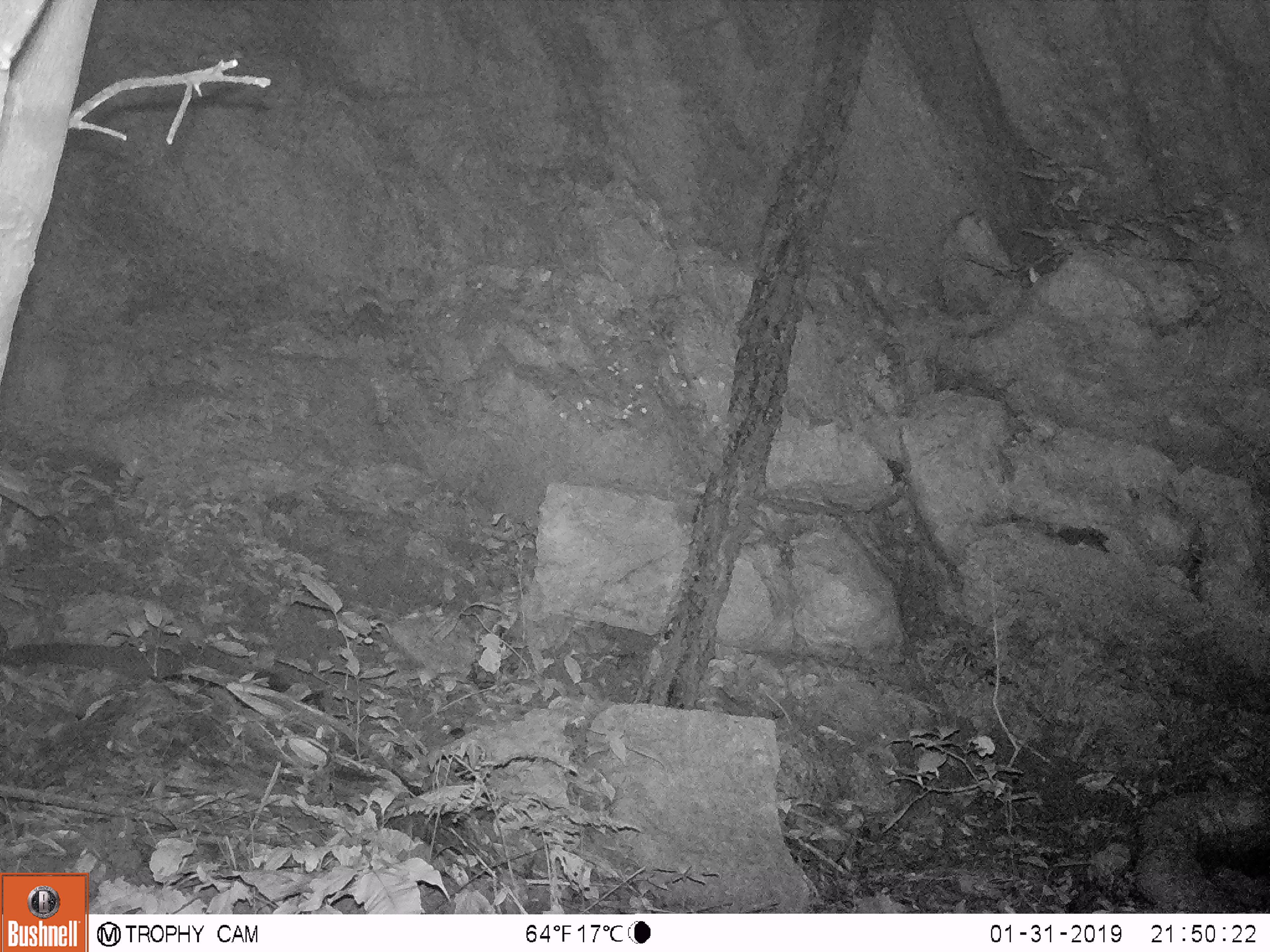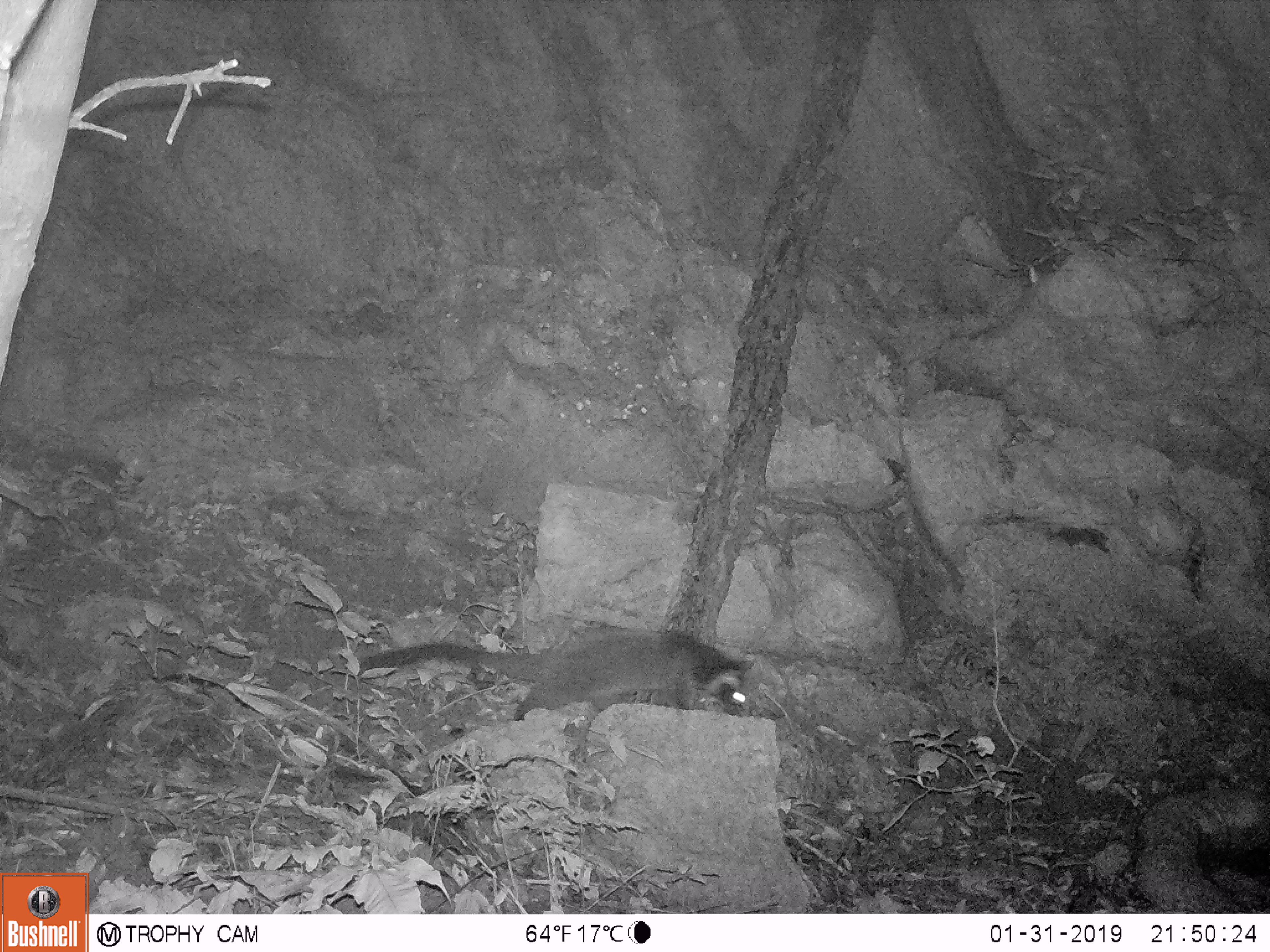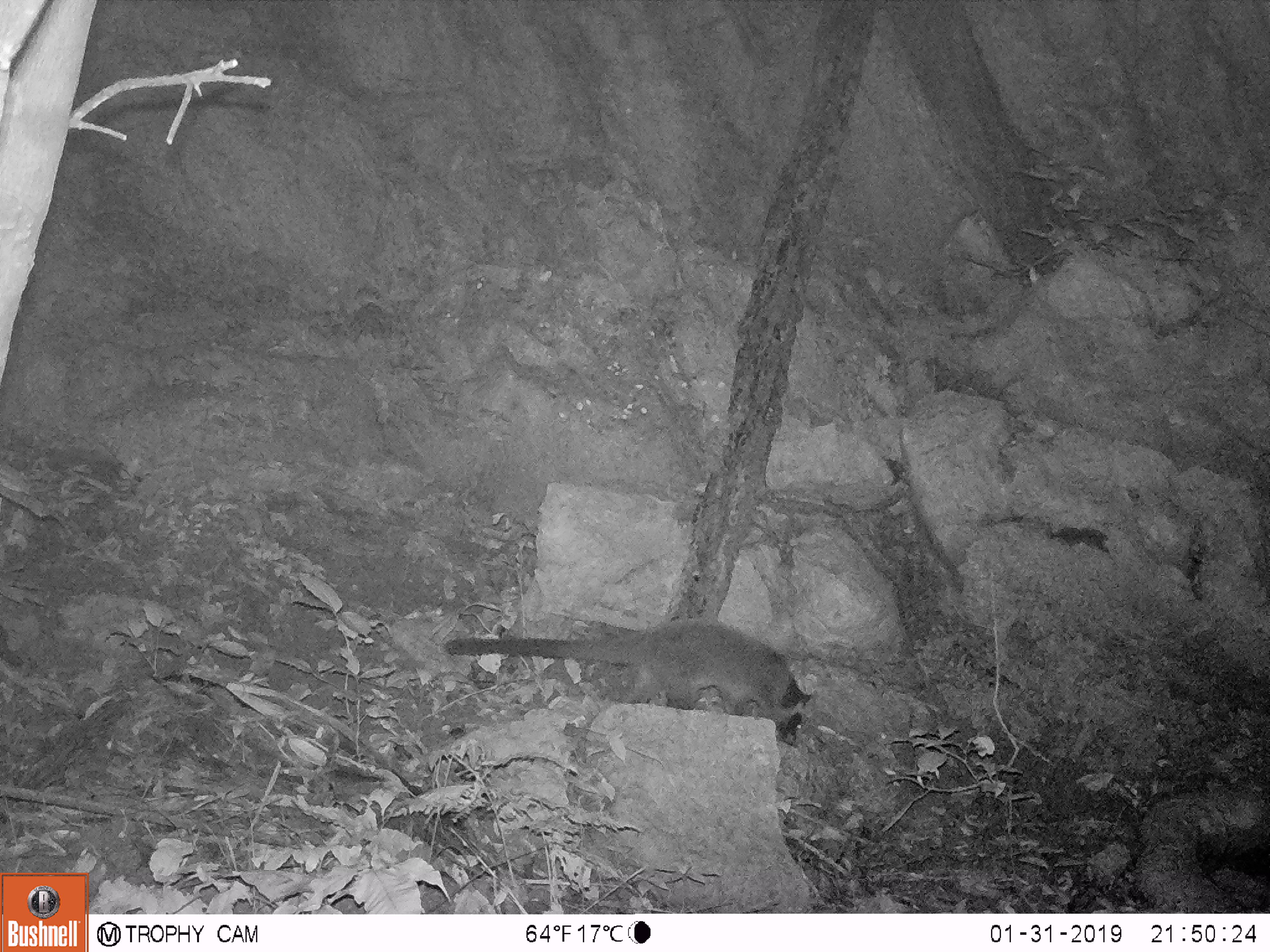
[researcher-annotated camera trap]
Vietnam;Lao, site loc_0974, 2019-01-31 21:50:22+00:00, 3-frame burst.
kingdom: Animalia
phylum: Chordata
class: Mammalia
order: Carnivora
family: Viverridae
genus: Paguma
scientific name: Paguma larvata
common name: masked palm civet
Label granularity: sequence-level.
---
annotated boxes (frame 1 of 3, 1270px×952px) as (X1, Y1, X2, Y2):
masked palm civet: (3, 642, 325, 744)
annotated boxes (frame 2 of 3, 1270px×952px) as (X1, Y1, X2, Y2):
masked palm civet: (356, 628, 754, 722)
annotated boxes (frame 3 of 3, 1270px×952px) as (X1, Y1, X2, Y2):
masked palm civet: (444, 616, 812, 743)